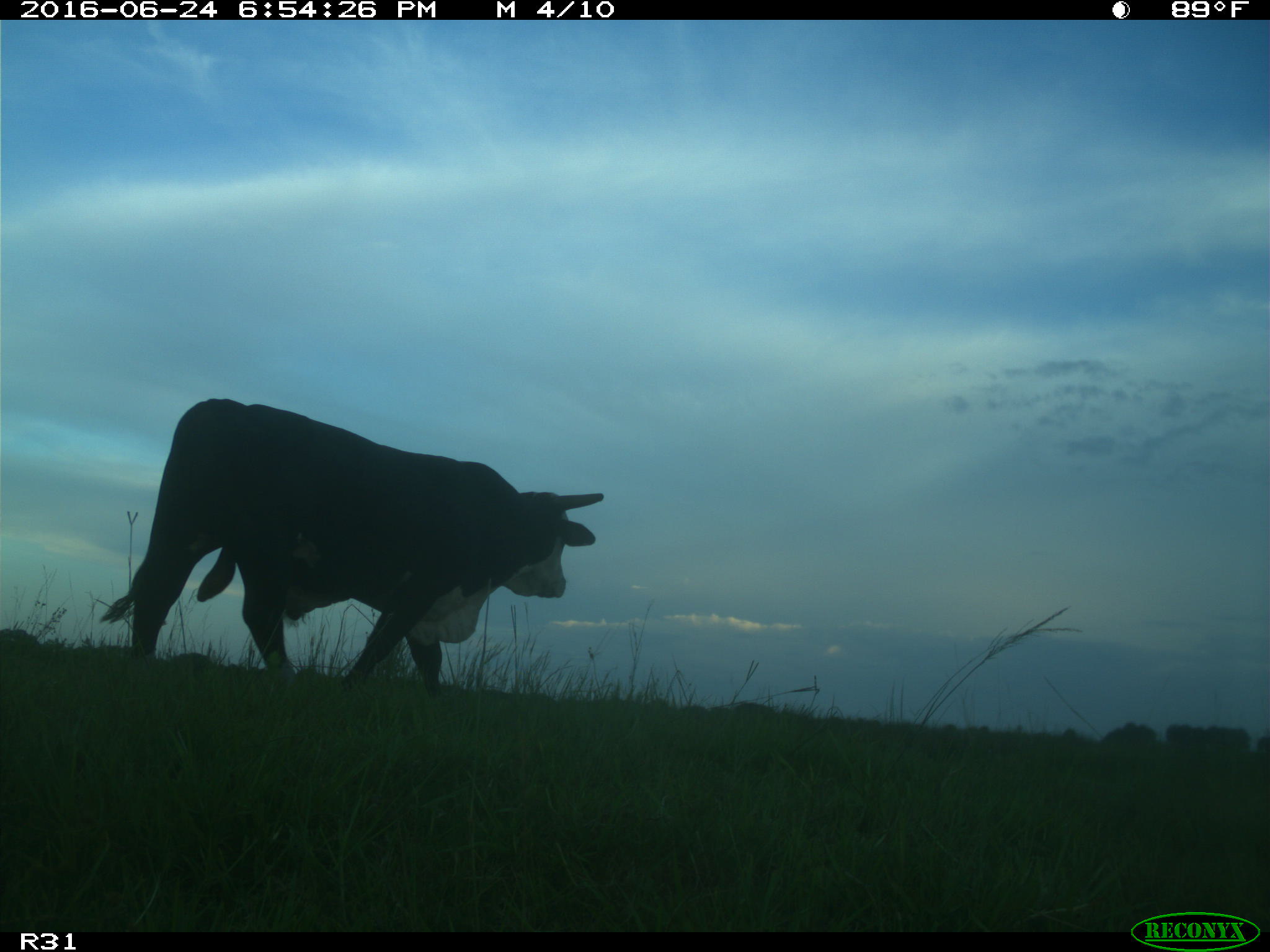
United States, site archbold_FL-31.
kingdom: Animalia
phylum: Chordata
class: Mammalia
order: Artiodactyla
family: Bovidae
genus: Bos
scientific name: Bos taurus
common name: domestic cow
Bos taurus (domestic cow).